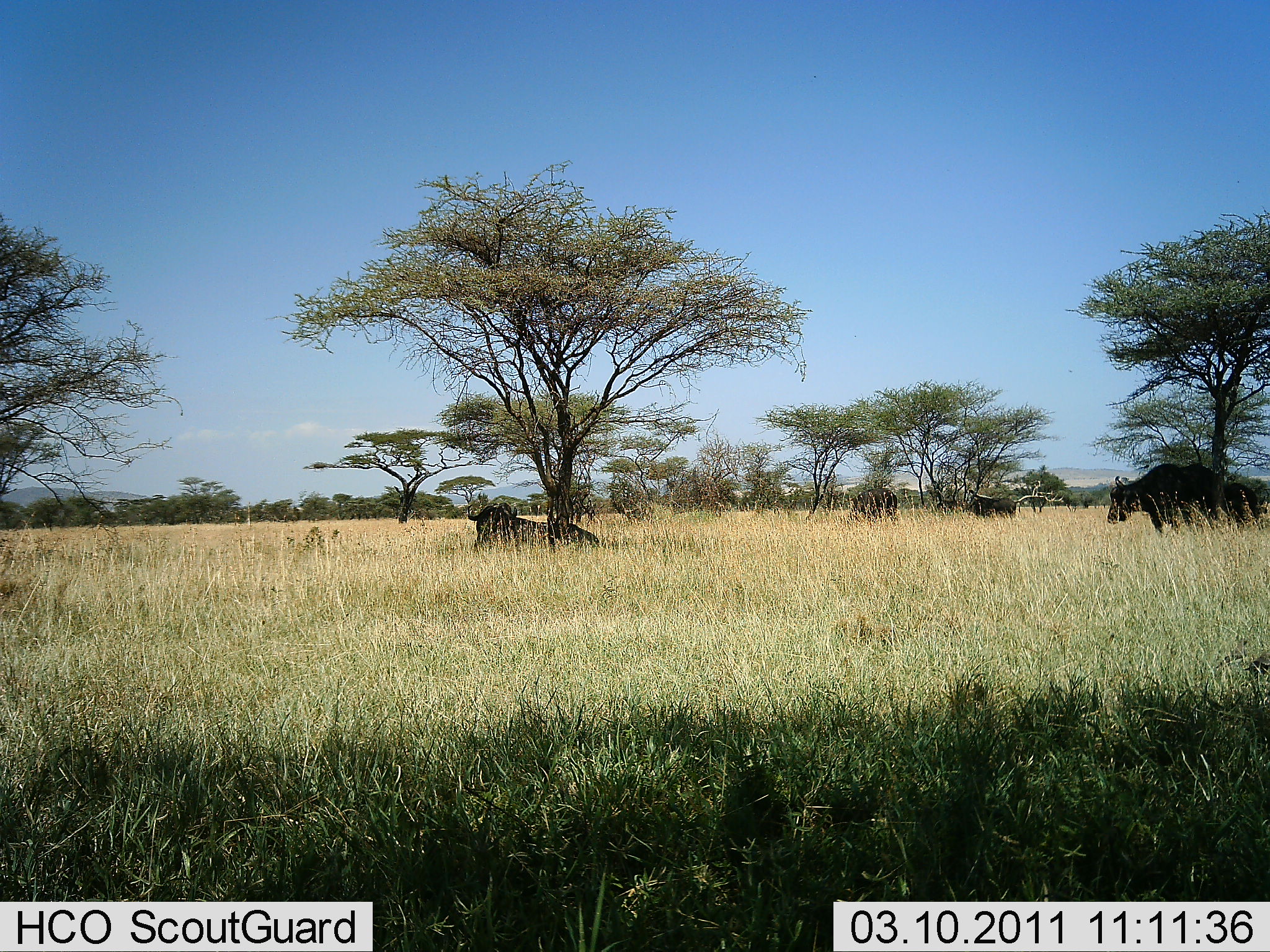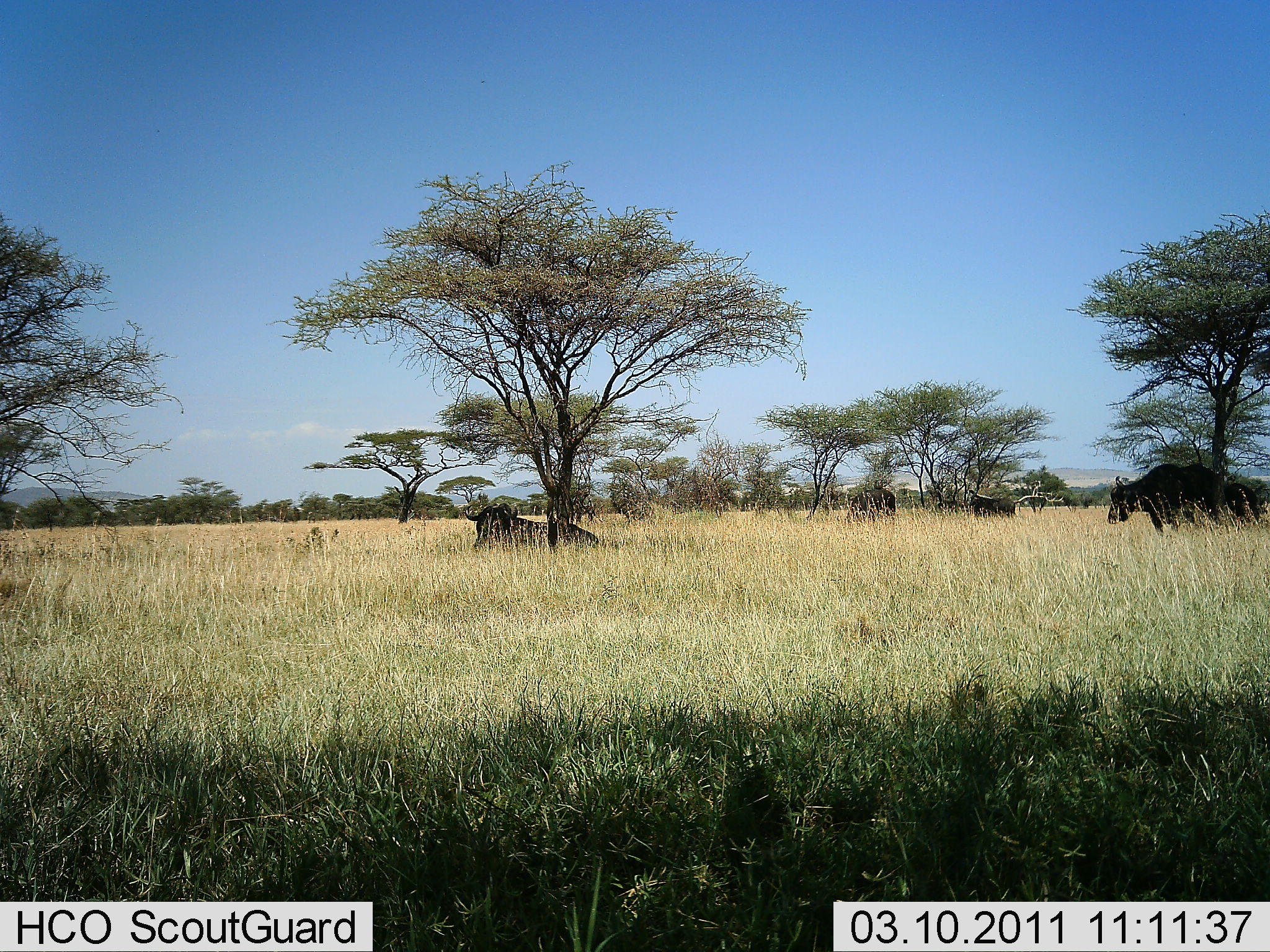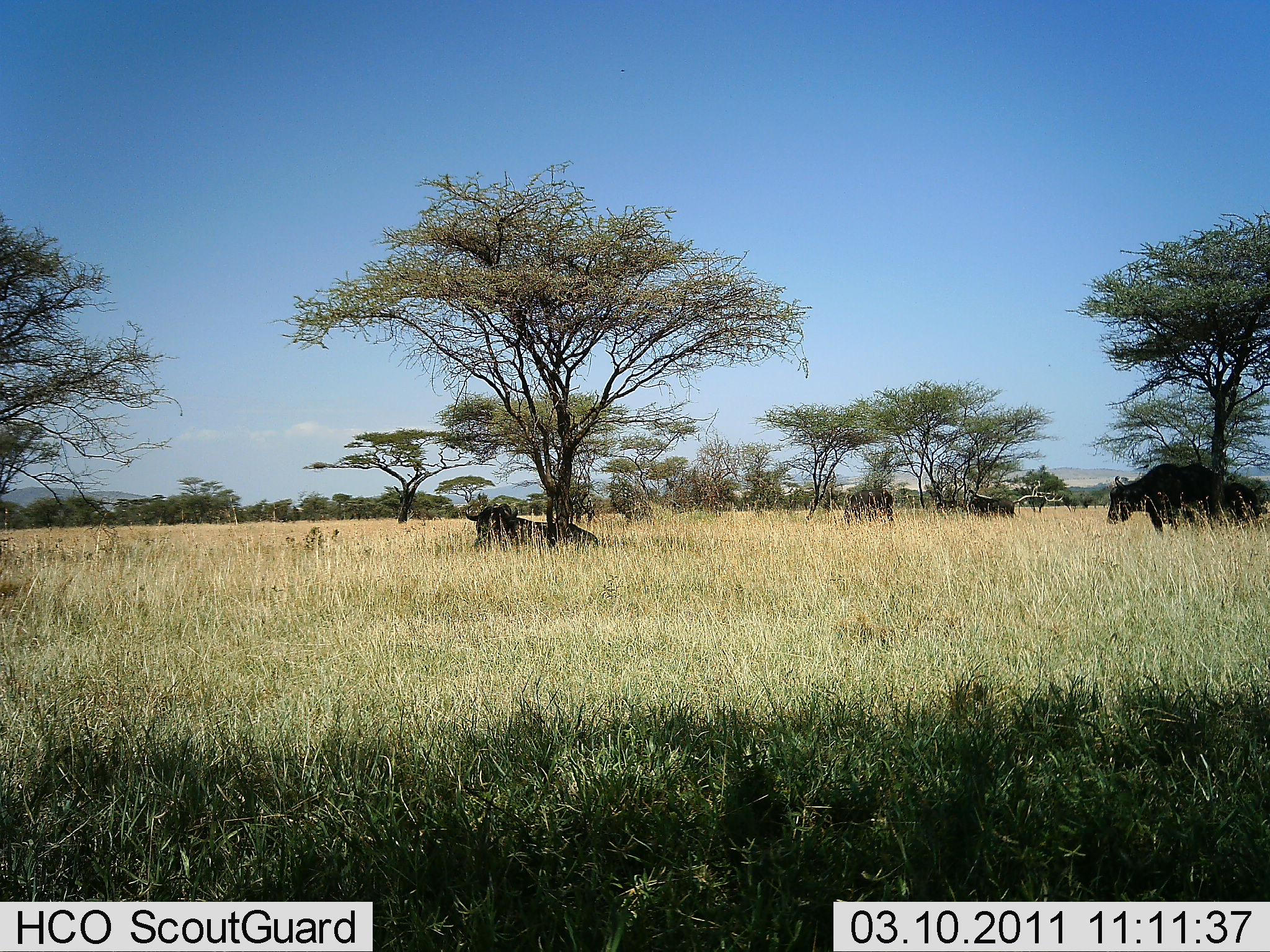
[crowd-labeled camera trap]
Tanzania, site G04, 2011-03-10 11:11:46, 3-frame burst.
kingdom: Animalia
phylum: Chordata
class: Mammalia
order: Artiodactyla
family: Bovidae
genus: Syncerus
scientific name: Syncerus caffer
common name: cape buffalo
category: buffalo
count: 5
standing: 57%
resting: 100%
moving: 0%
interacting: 0%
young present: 0%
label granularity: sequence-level